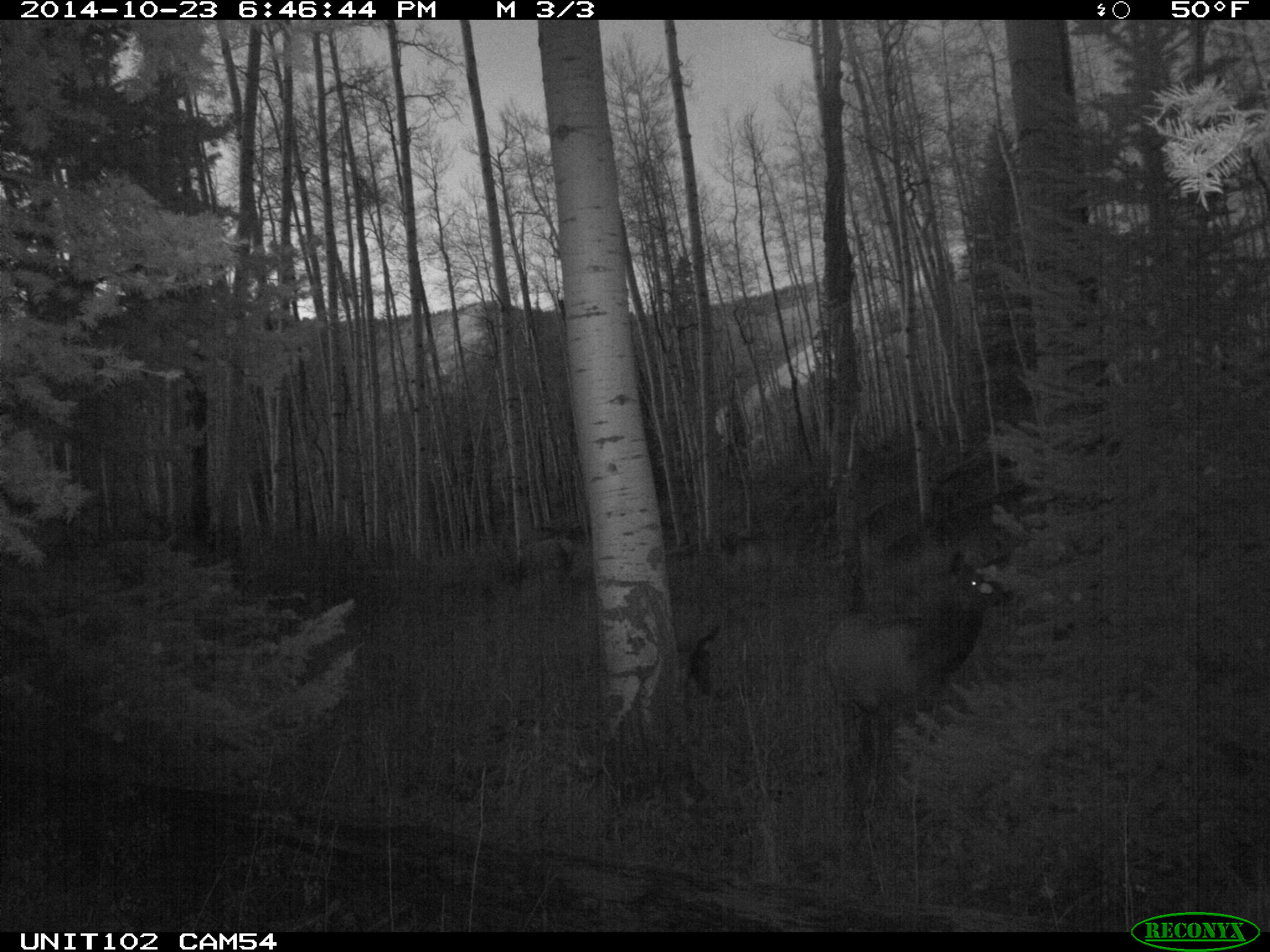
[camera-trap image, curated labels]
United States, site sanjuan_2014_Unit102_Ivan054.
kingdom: Animalia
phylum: Chordata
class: Mammalia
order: Artiodactyla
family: Cervidae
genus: Cervus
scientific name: Cervus elaphus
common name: red deer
Cervus elaphus (red deer).